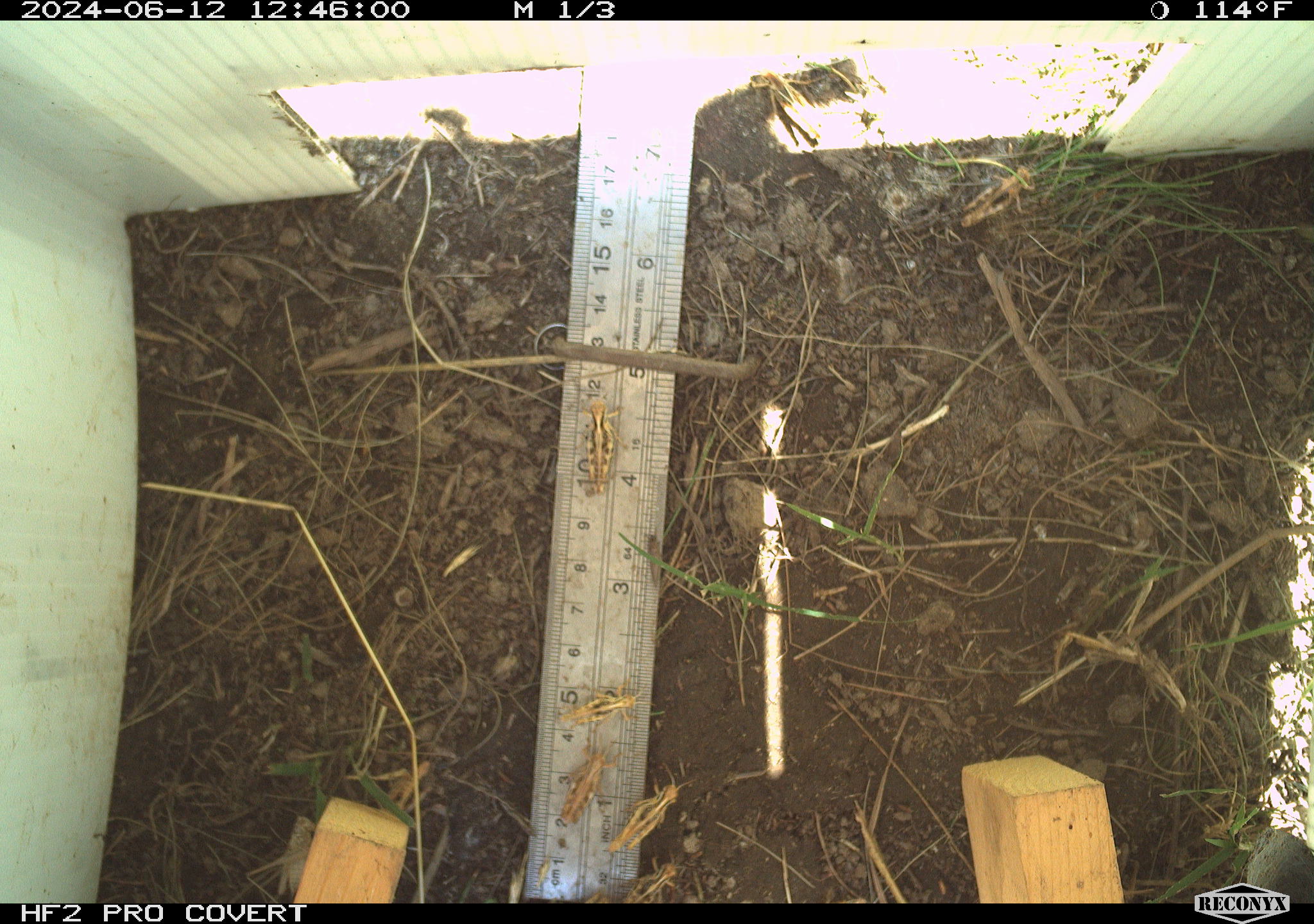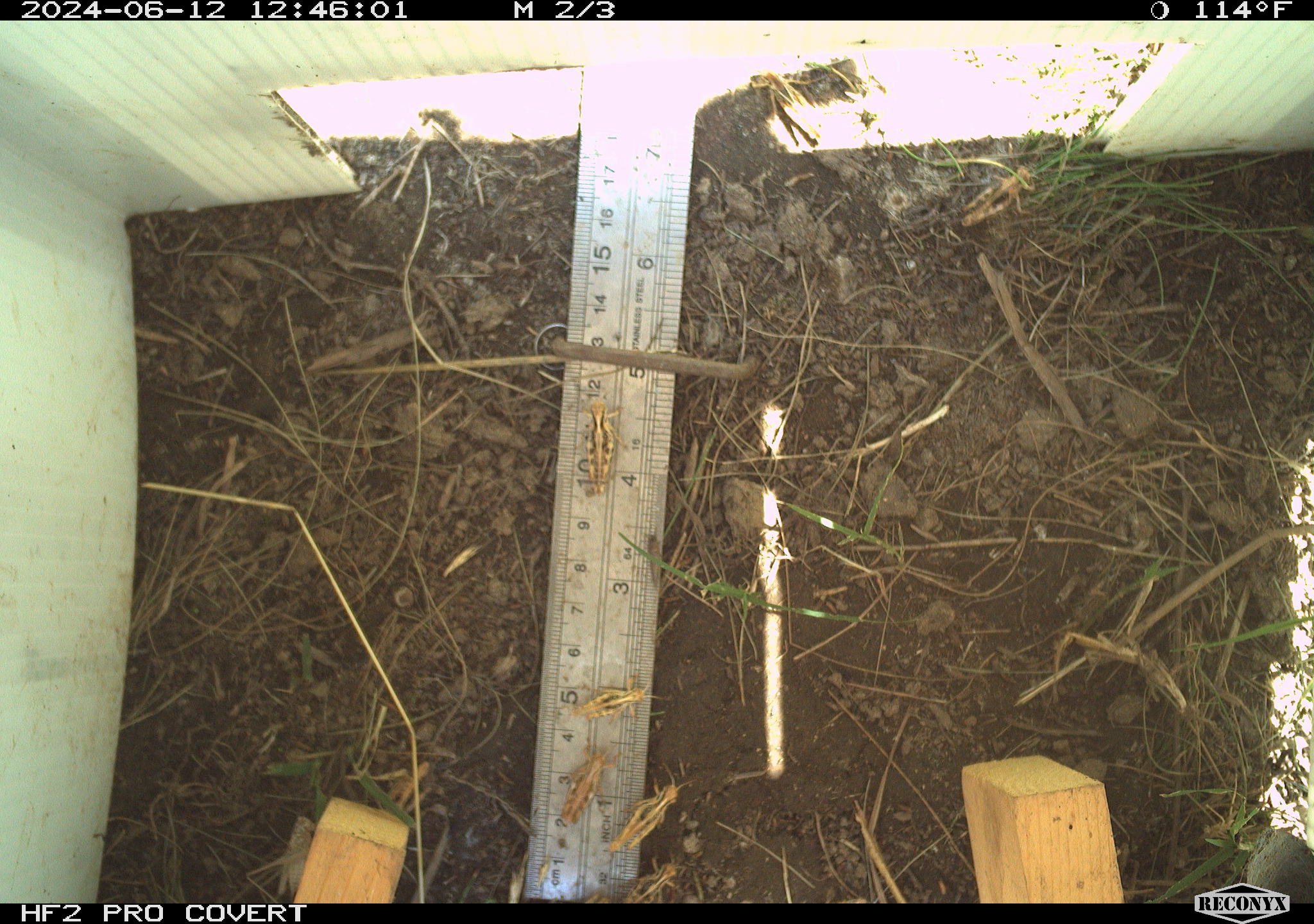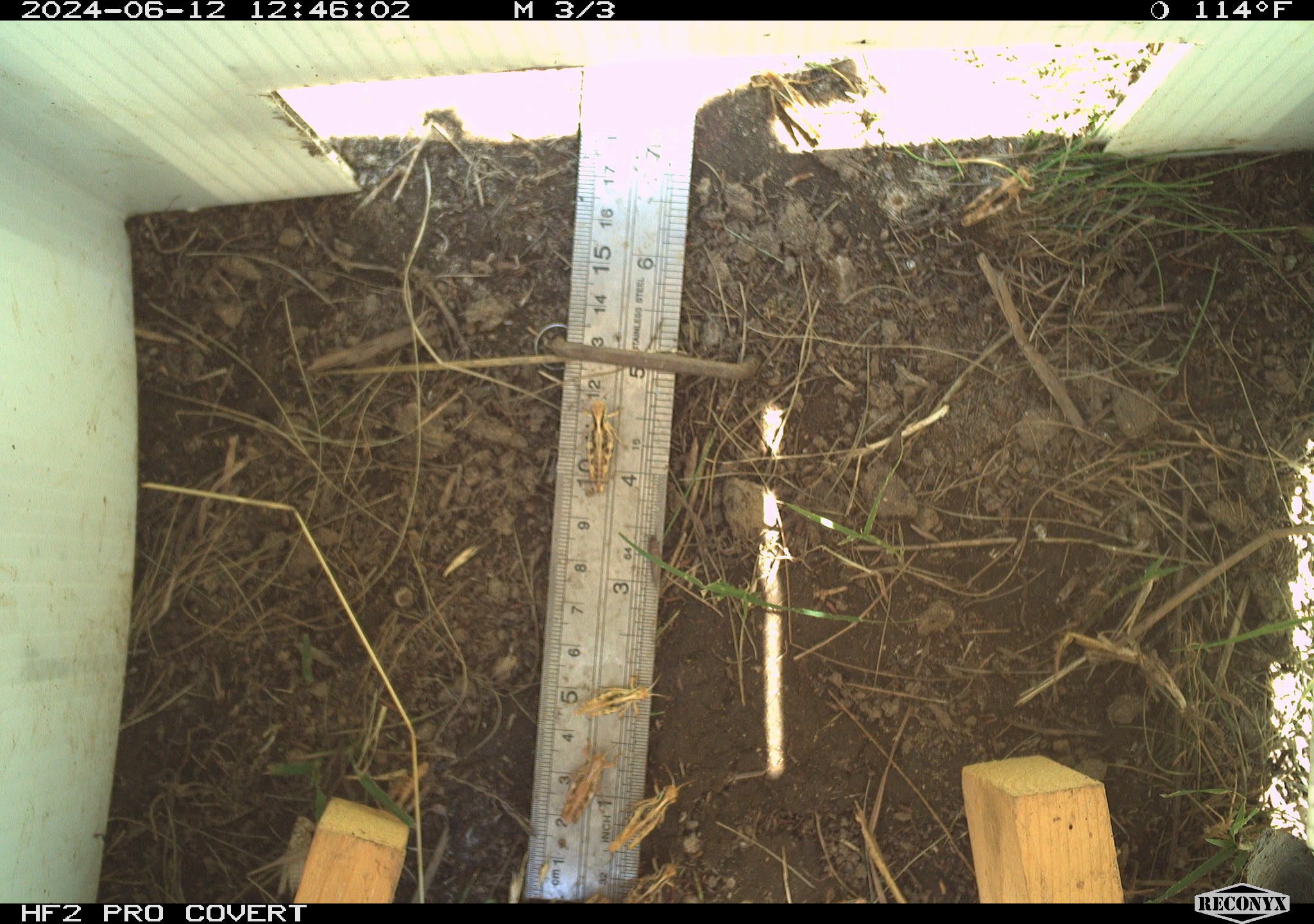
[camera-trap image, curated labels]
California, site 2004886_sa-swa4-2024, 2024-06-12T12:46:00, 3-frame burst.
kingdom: Animalia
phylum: Arthropoda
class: Insecta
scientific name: Insecta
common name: insect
Insect (Insecta).